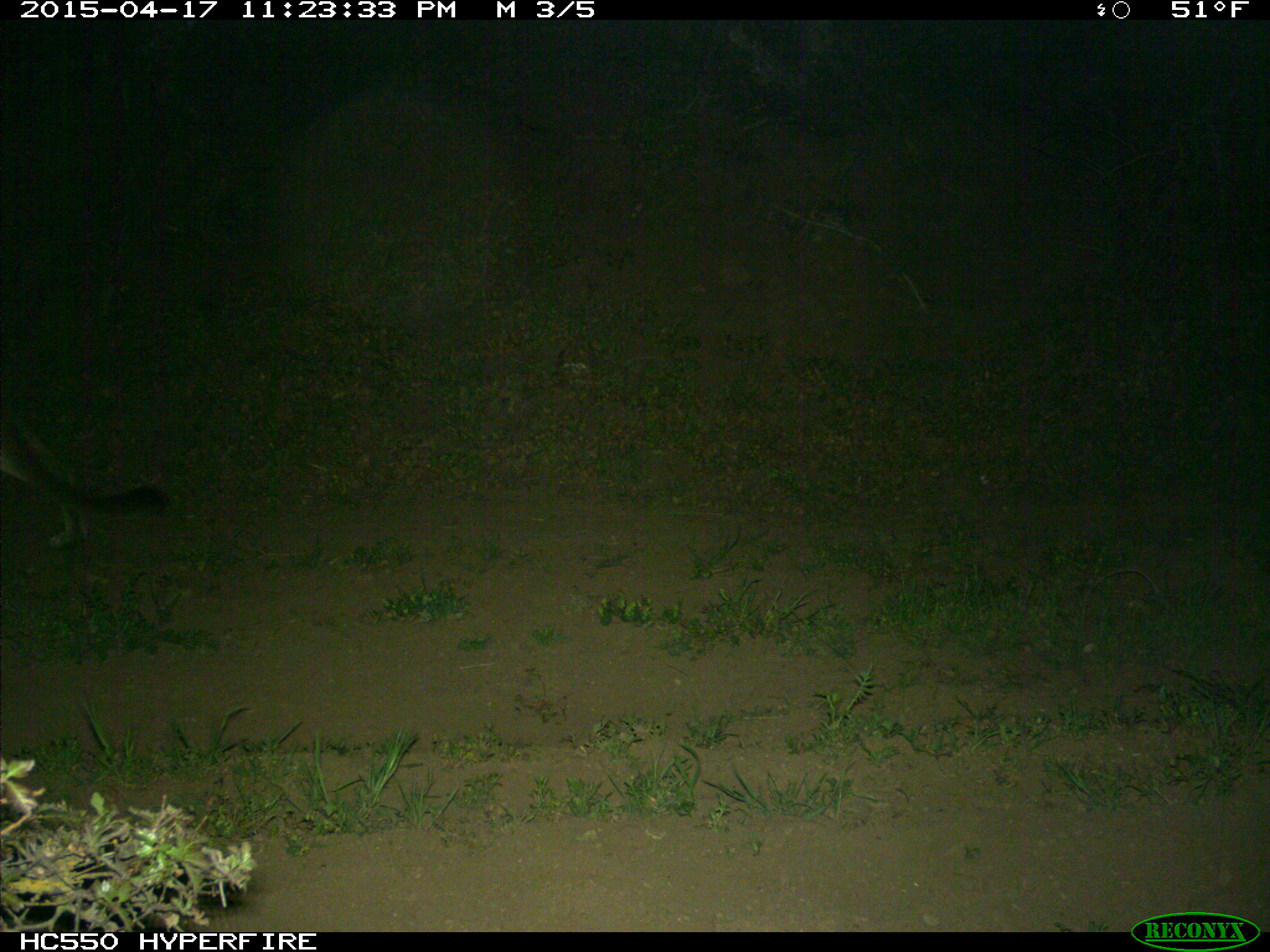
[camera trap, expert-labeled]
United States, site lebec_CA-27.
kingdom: Animalia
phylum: Chordata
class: Mammalia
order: Carnivora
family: Felidae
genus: Puma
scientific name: Puma concolor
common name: mountain lion